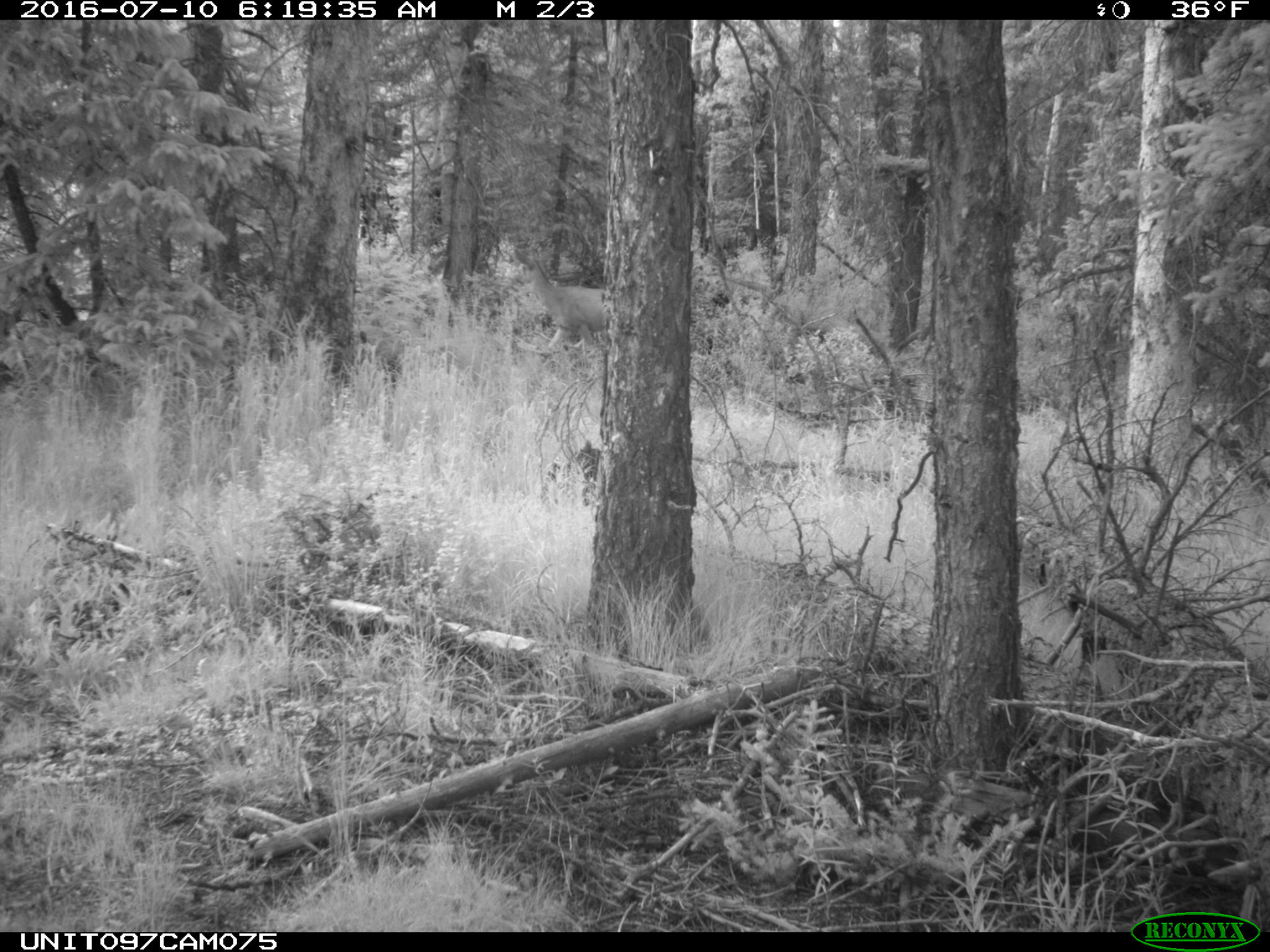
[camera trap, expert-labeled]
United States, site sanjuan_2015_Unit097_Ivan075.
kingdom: Animalia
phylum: Chordata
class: Mammalia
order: Artiodactyla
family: Cervidae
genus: Odocoileus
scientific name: Odocoileus hemionus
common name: mule deer